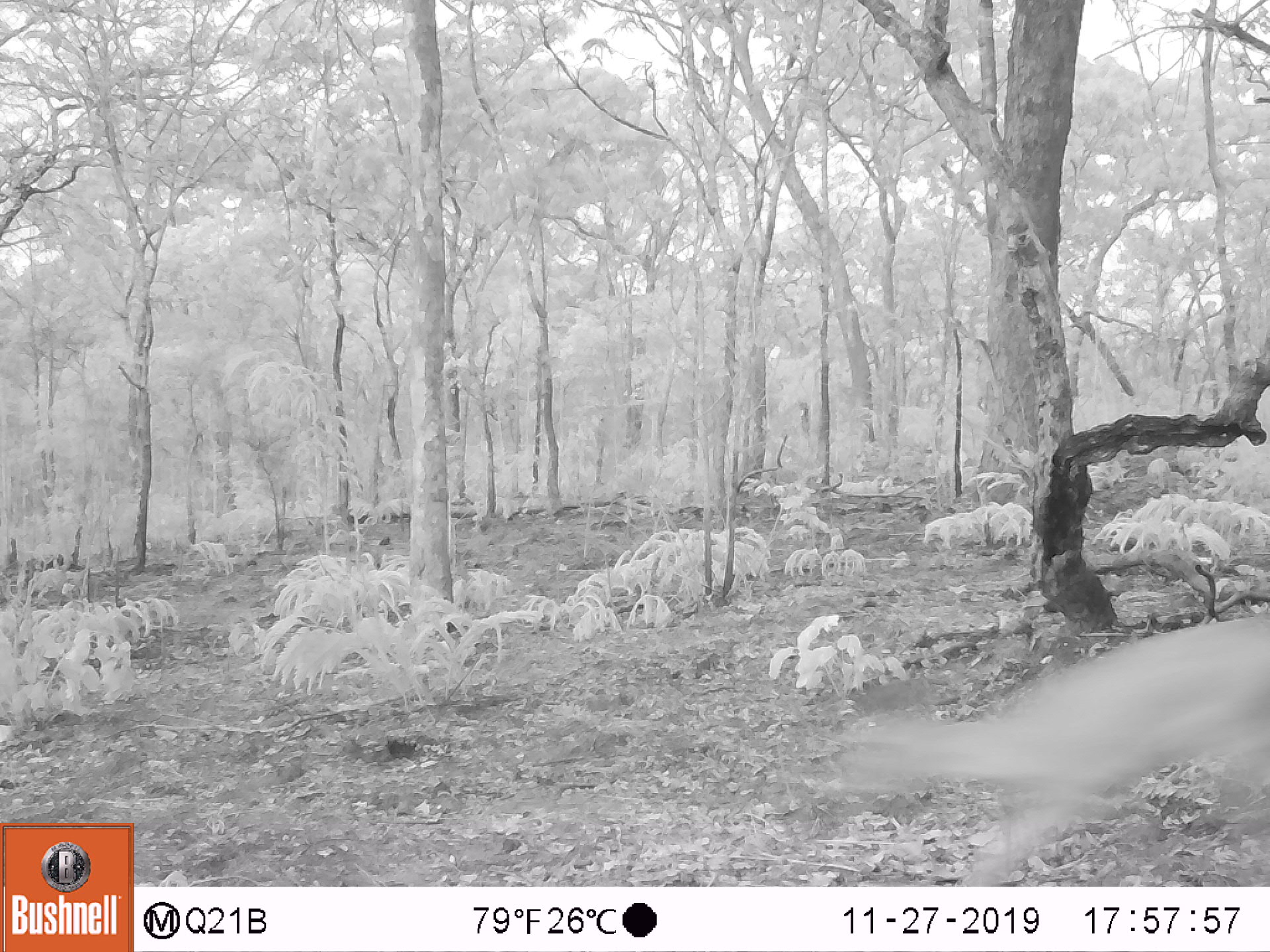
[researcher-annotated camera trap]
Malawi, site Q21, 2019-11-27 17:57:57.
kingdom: Animalia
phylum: Chordata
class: Mammalia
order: Artiodactyla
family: Bovidae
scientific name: Antilopinae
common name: small antelope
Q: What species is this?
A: Small antelope (Antilopinae).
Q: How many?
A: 1.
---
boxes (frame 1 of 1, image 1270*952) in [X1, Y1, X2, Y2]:
small antelope: [799, 605, 1269, 885]